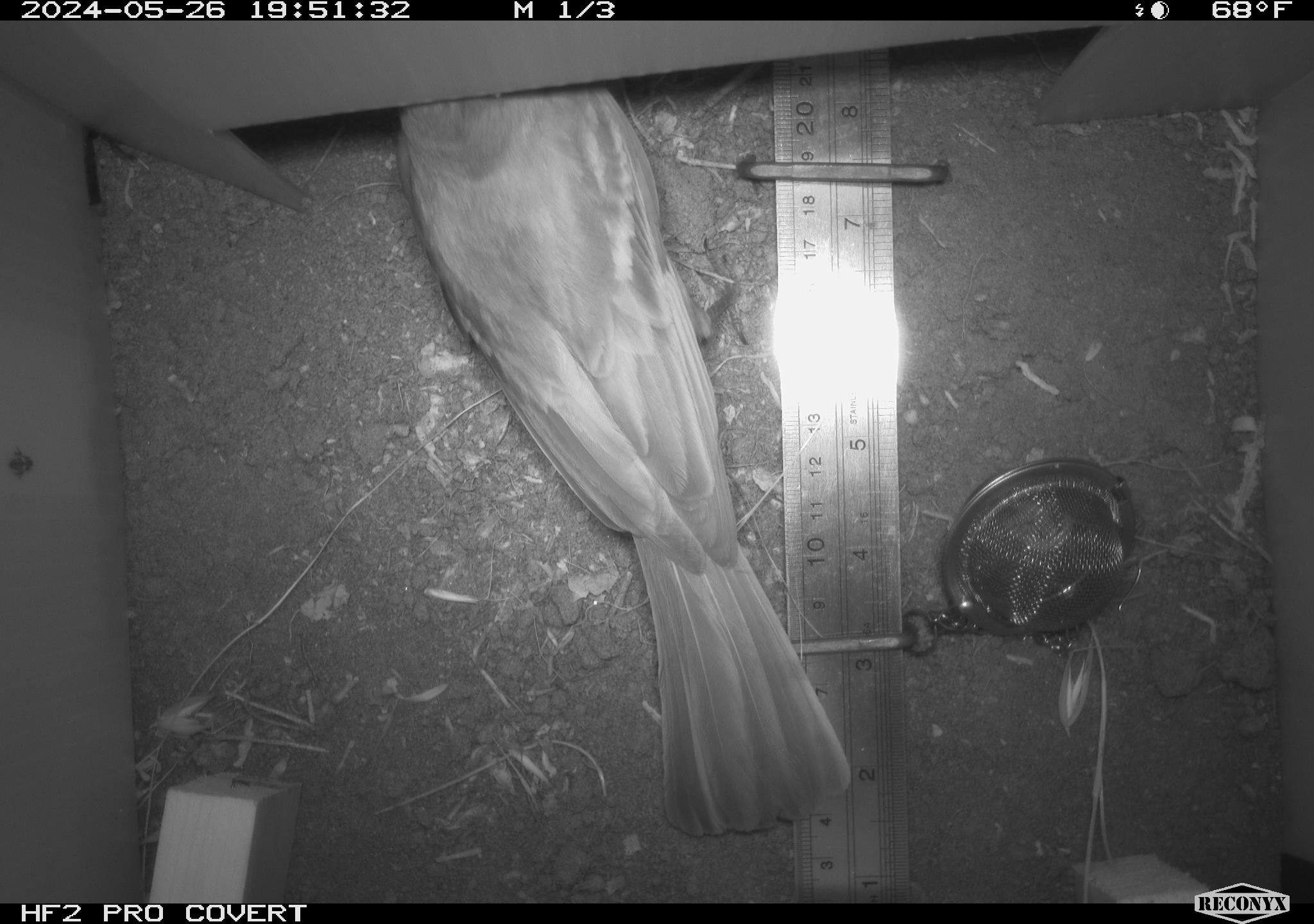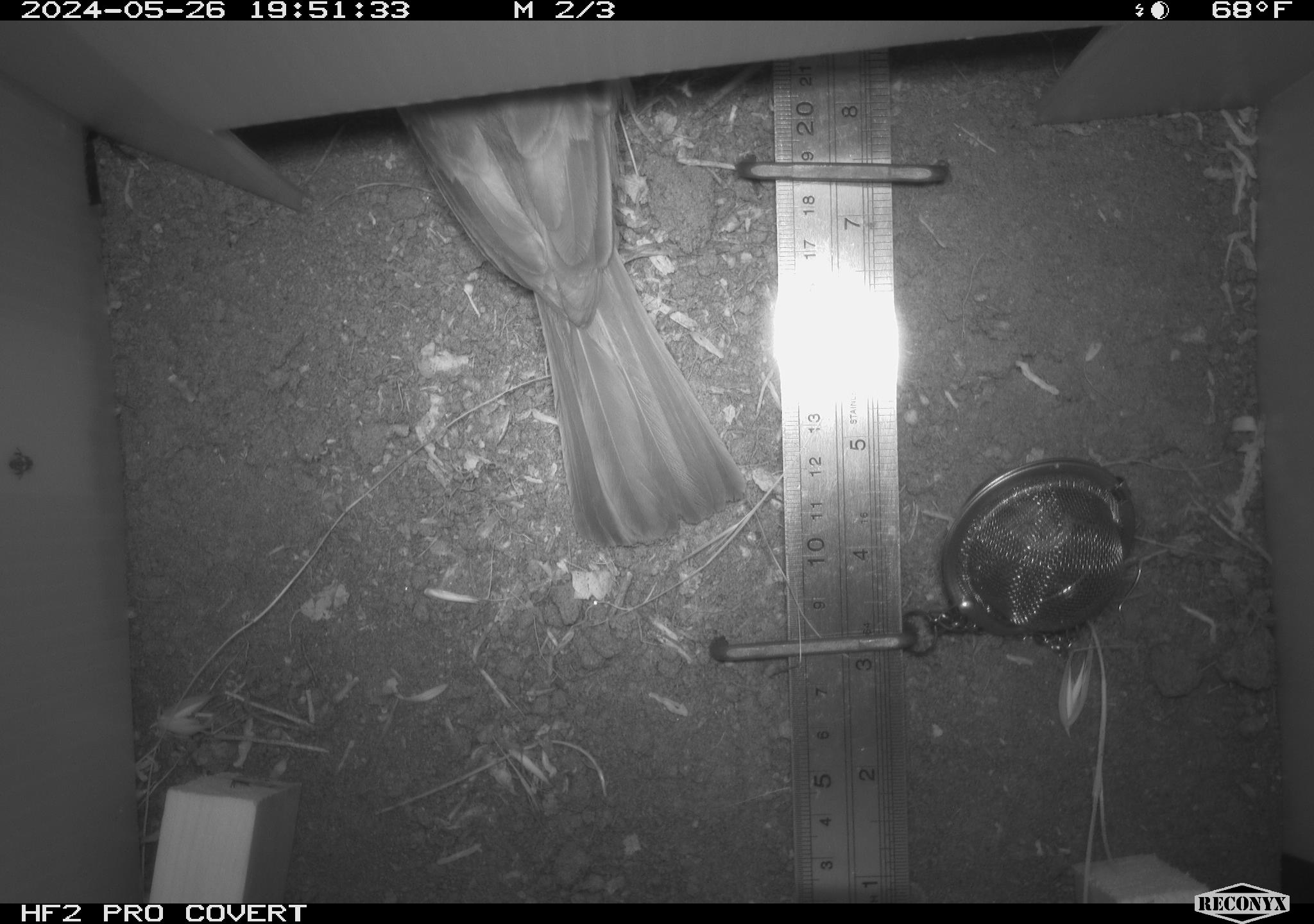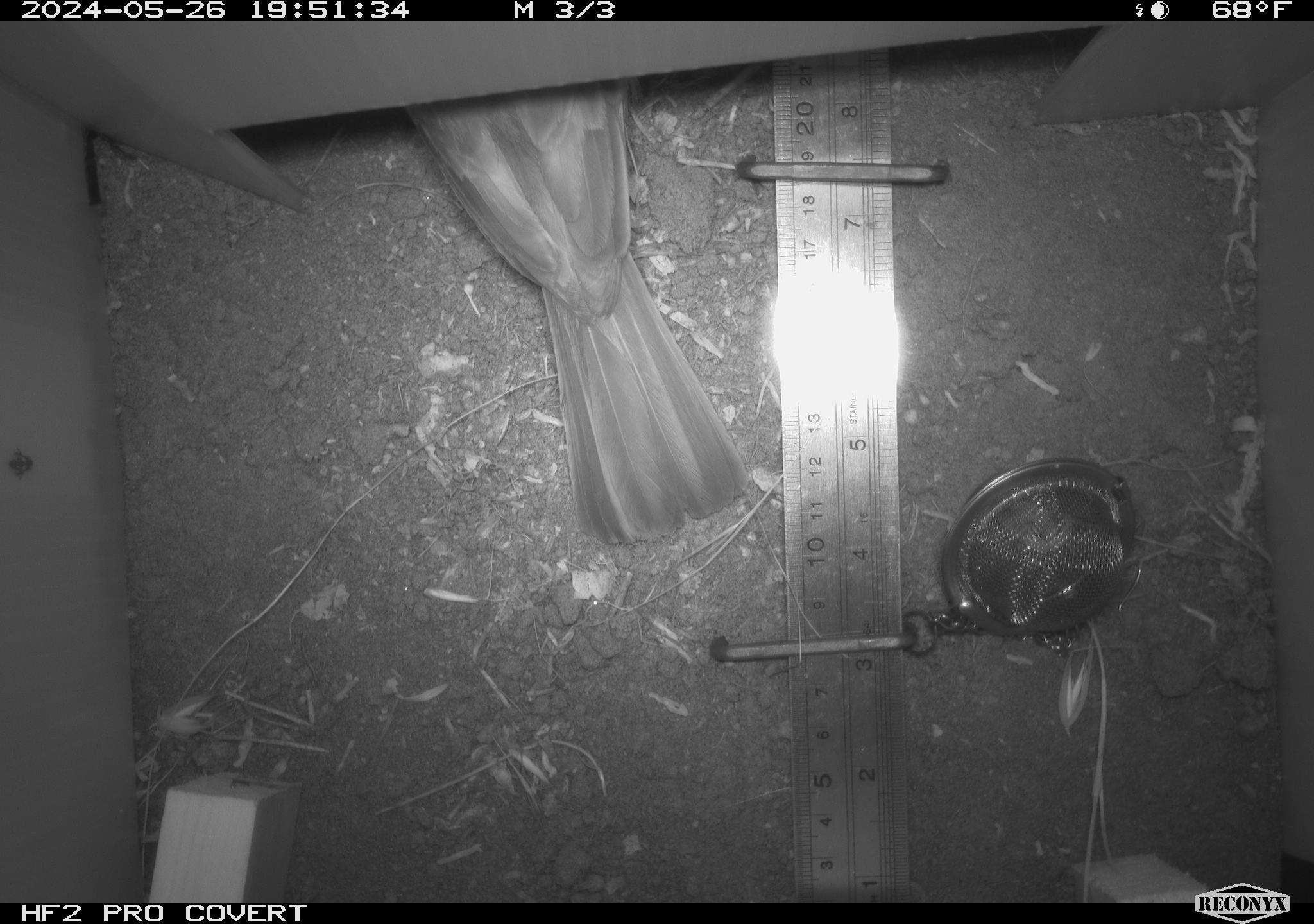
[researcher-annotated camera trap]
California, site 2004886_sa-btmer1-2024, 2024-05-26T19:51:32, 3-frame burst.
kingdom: Animalia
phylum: Chordata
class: Aves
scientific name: Aves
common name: bird